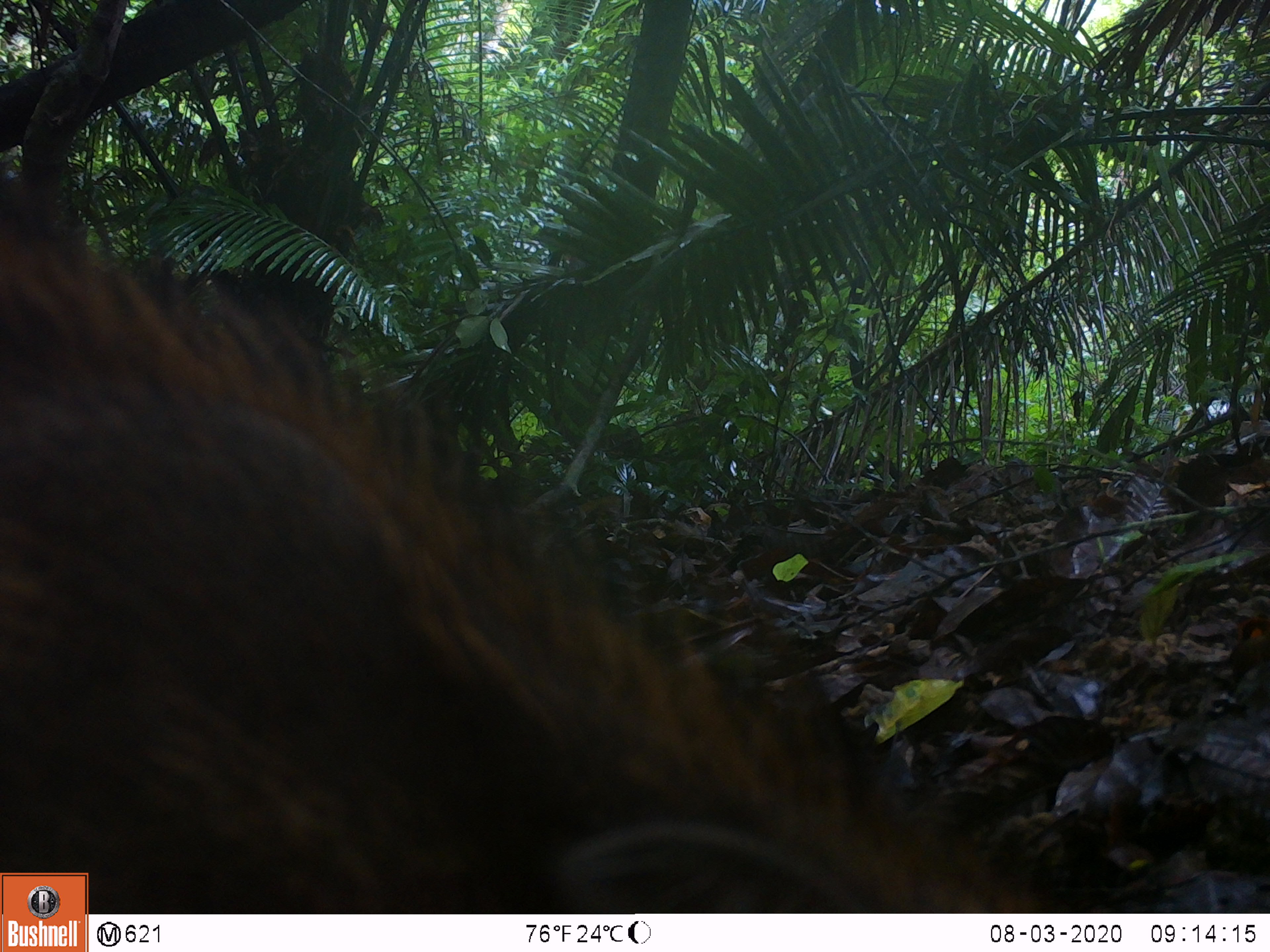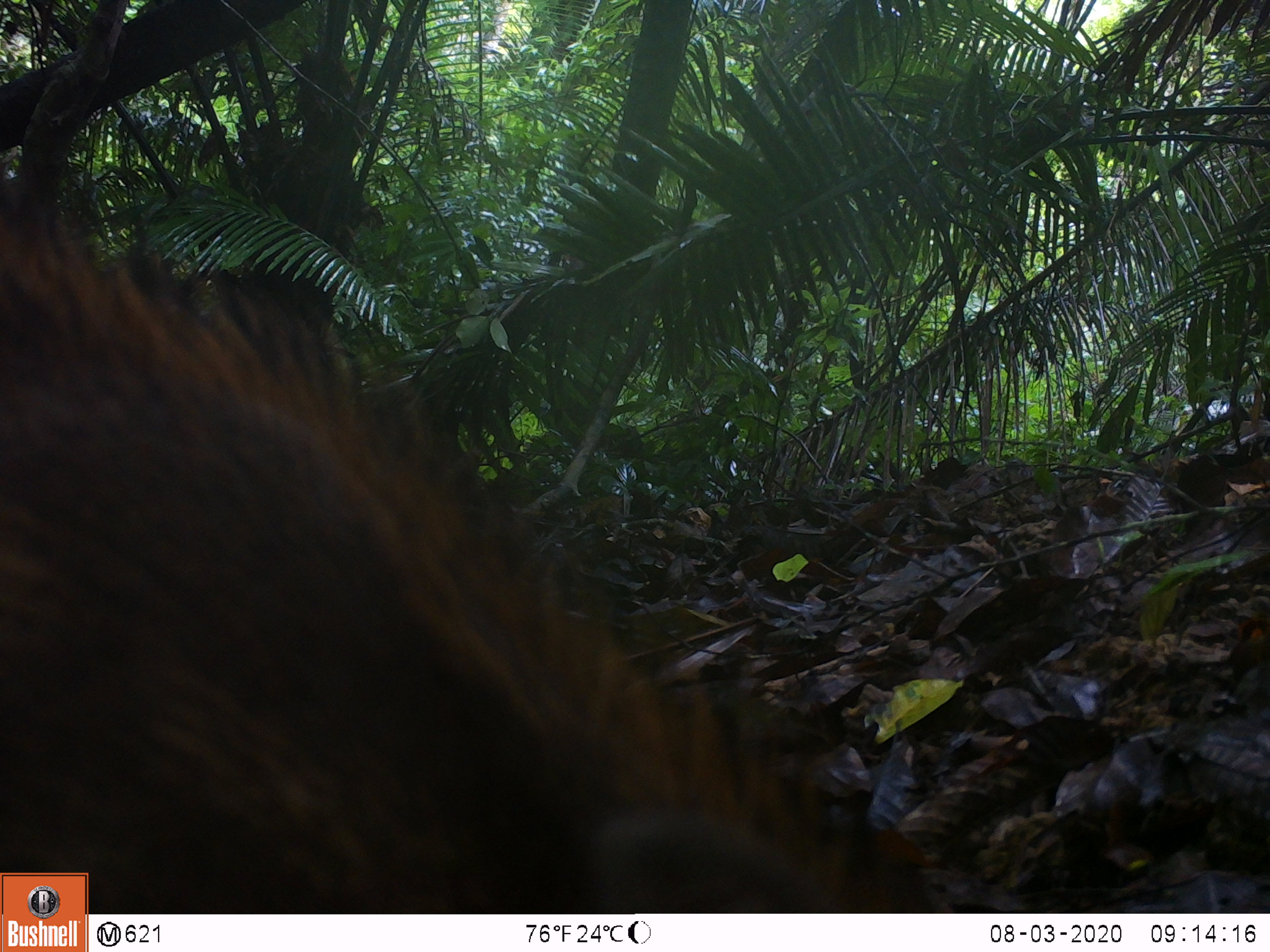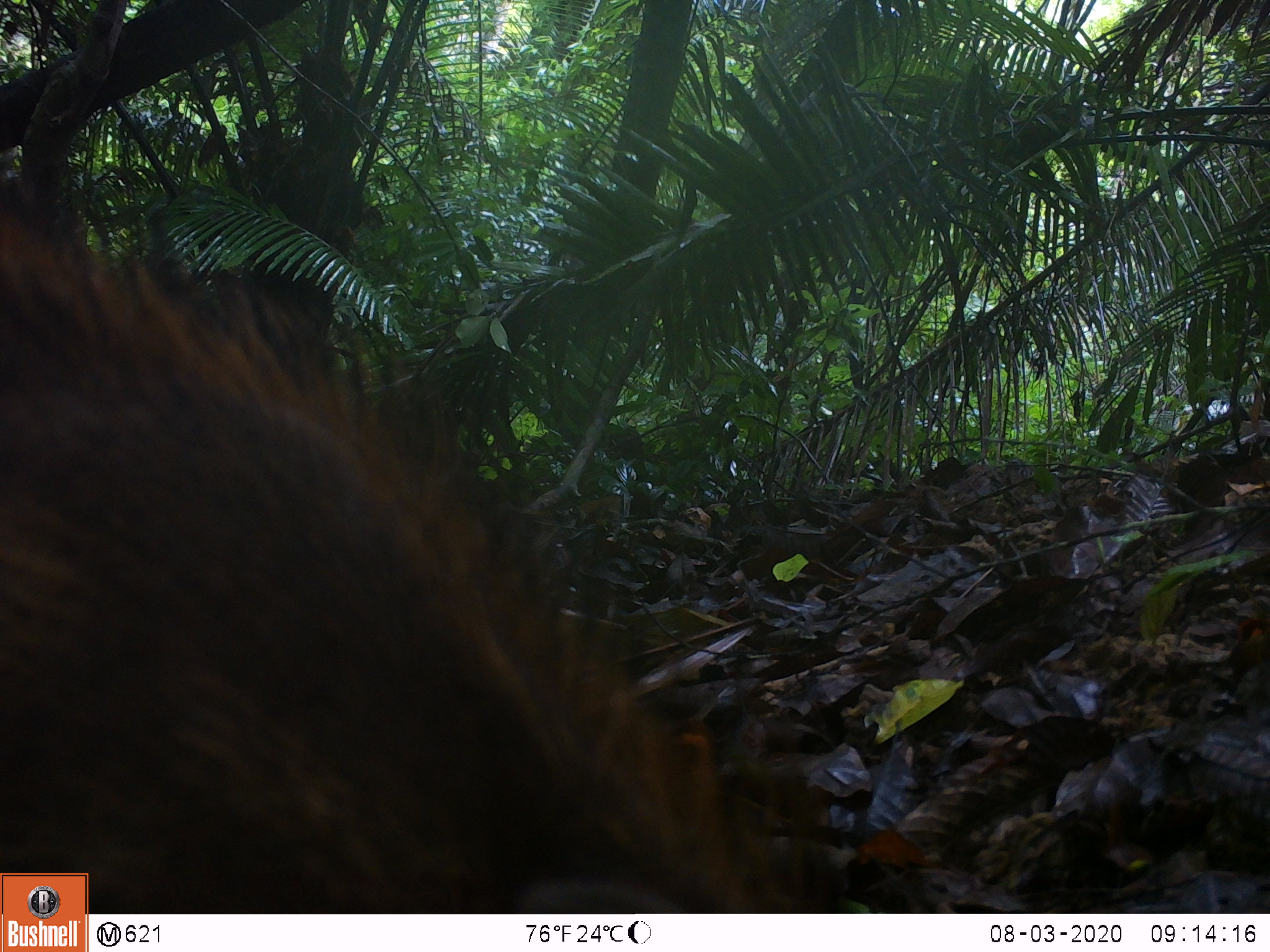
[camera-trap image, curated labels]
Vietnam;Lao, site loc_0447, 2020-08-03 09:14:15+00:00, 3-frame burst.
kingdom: Animalia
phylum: Chordata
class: Mammalia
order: Artiodactyla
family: Suidae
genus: Sus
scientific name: Sus scrofa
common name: eurasian wild pig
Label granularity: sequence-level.